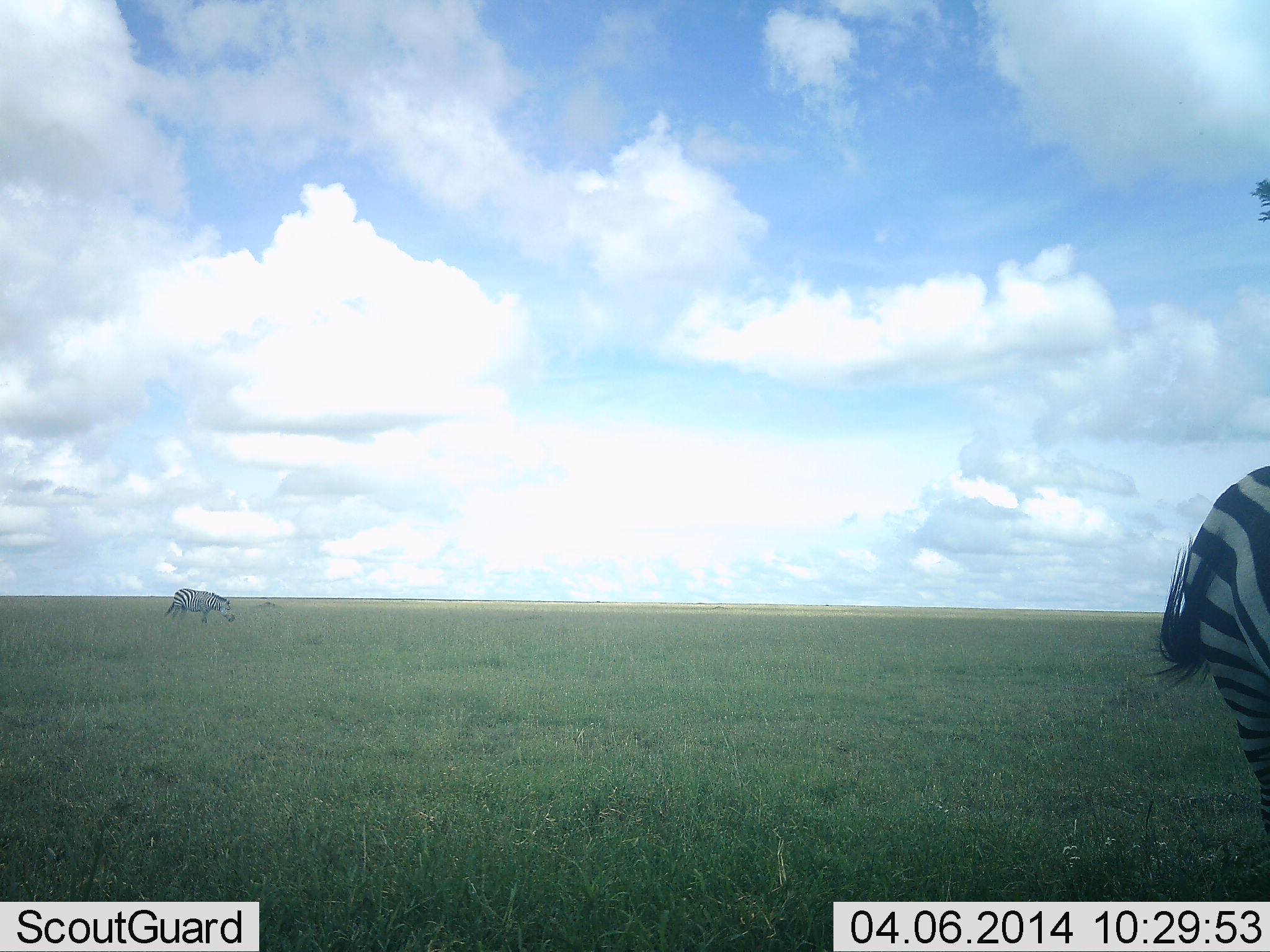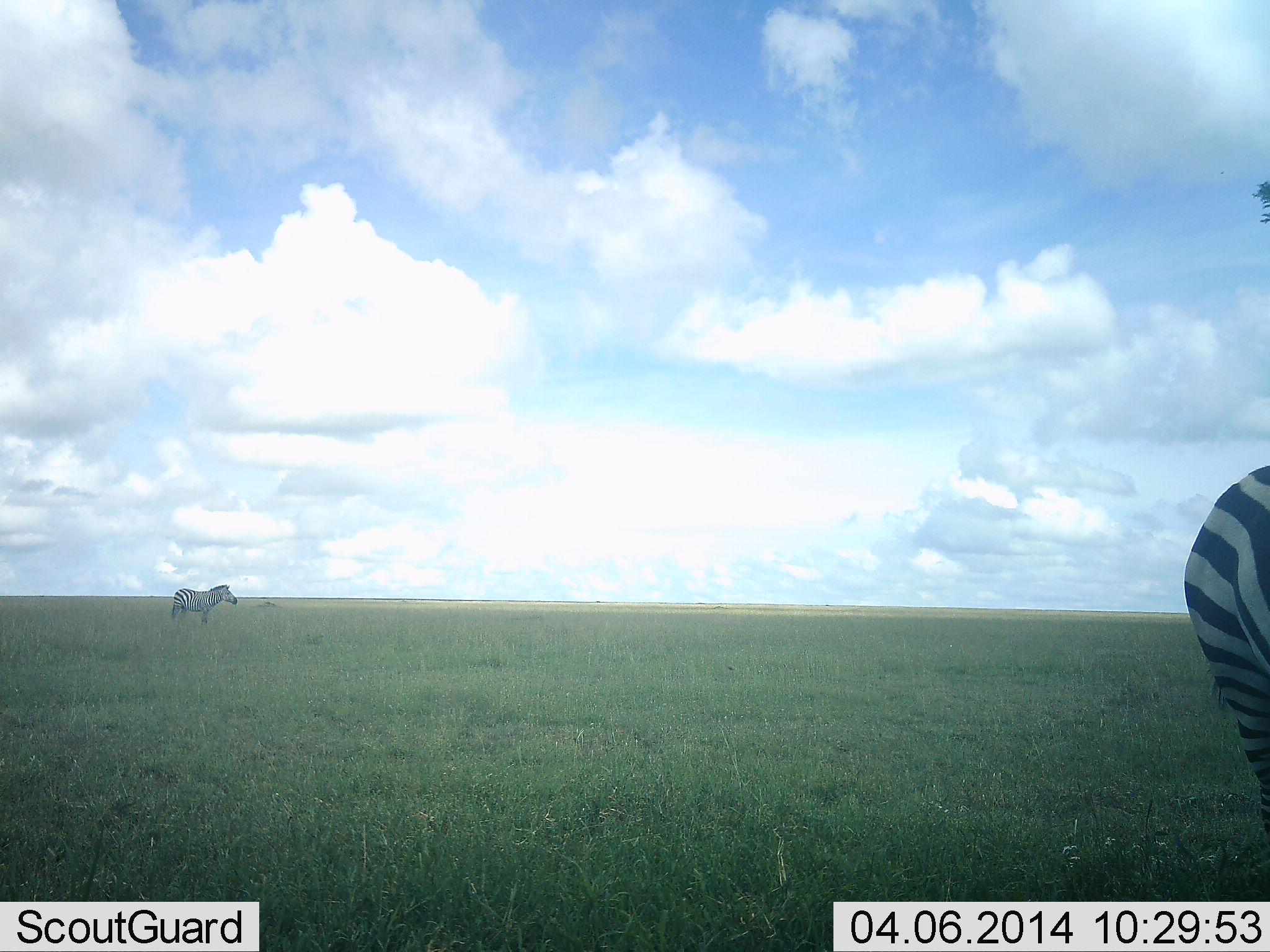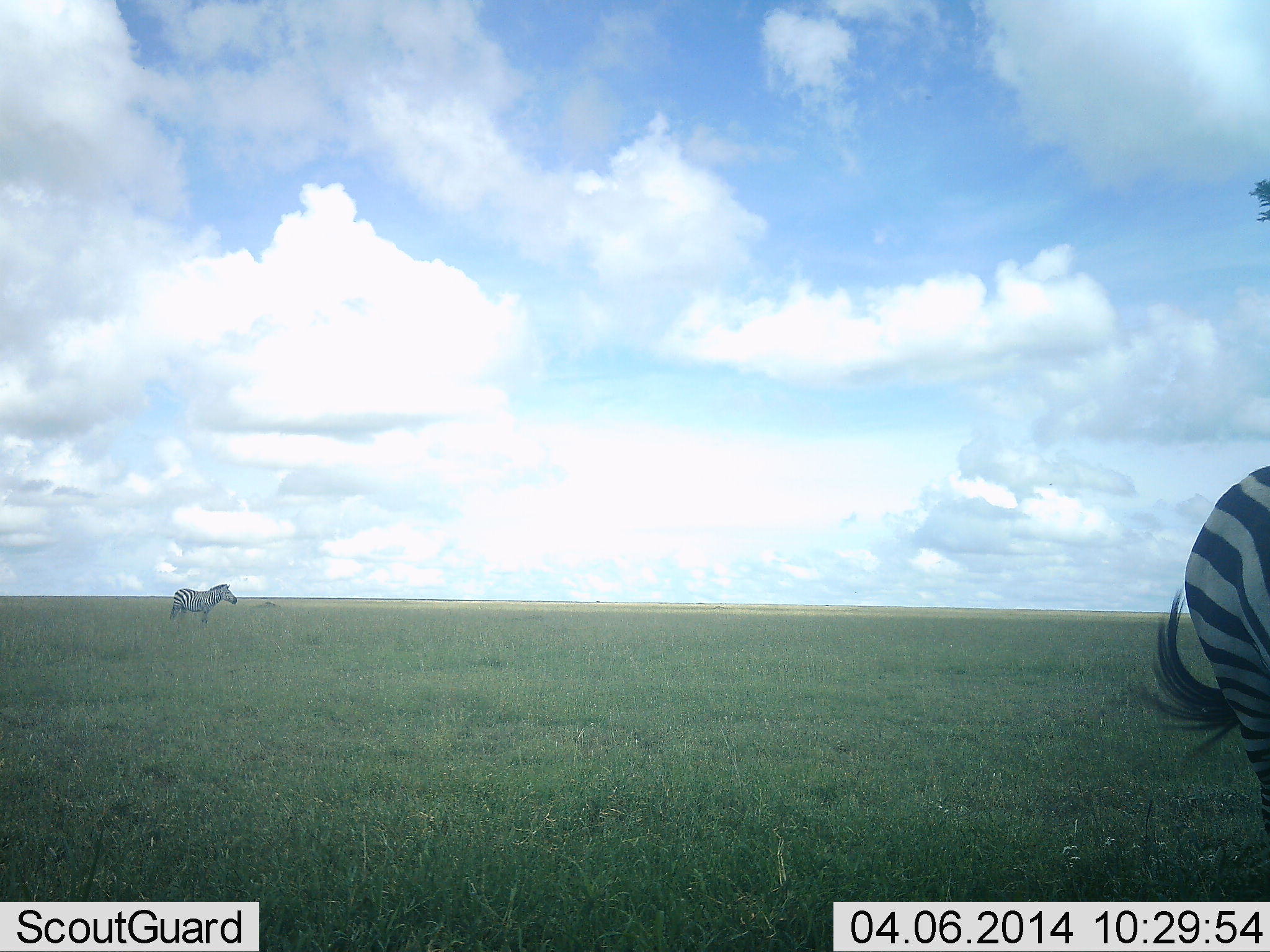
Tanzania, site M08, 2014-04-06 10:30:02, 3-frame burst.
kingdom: Animalia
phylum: Chordata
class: Mammalia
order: Perissodactyla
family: Equidae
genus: Equus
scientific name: Equus quagga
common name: plains zebra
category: zebra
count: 2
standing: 90%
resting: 0%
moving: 0%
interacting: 0%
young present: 0%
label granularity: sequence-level